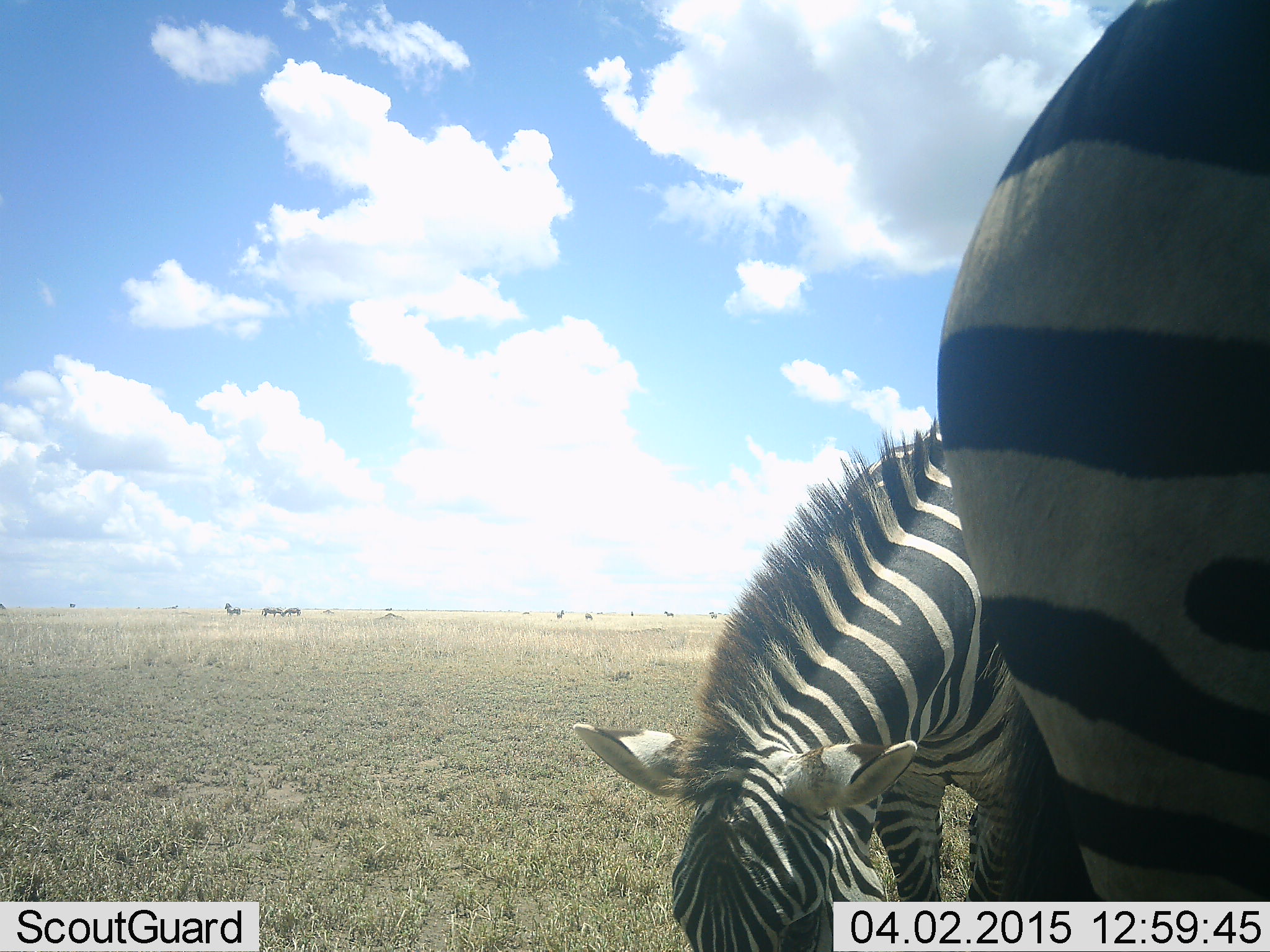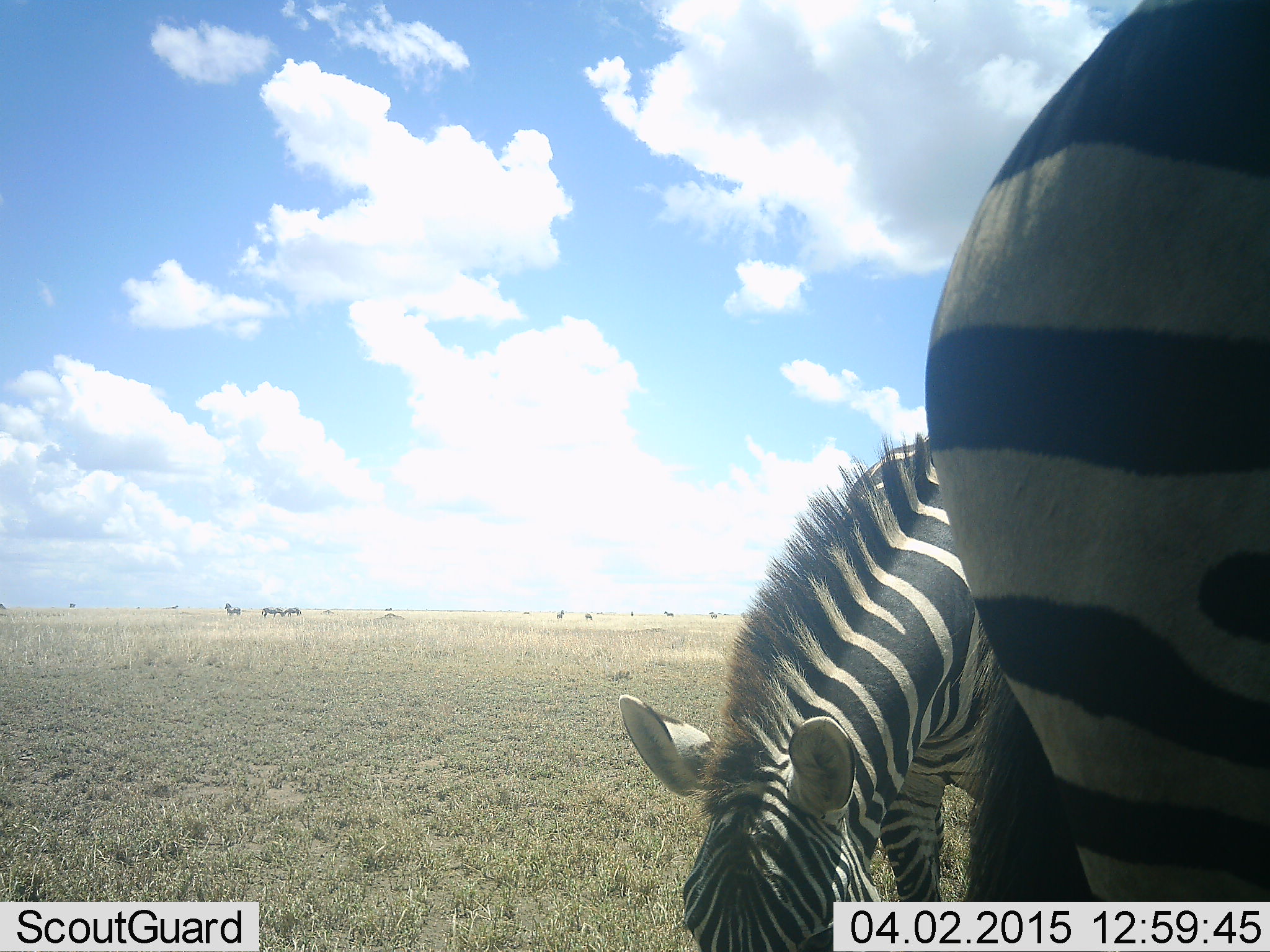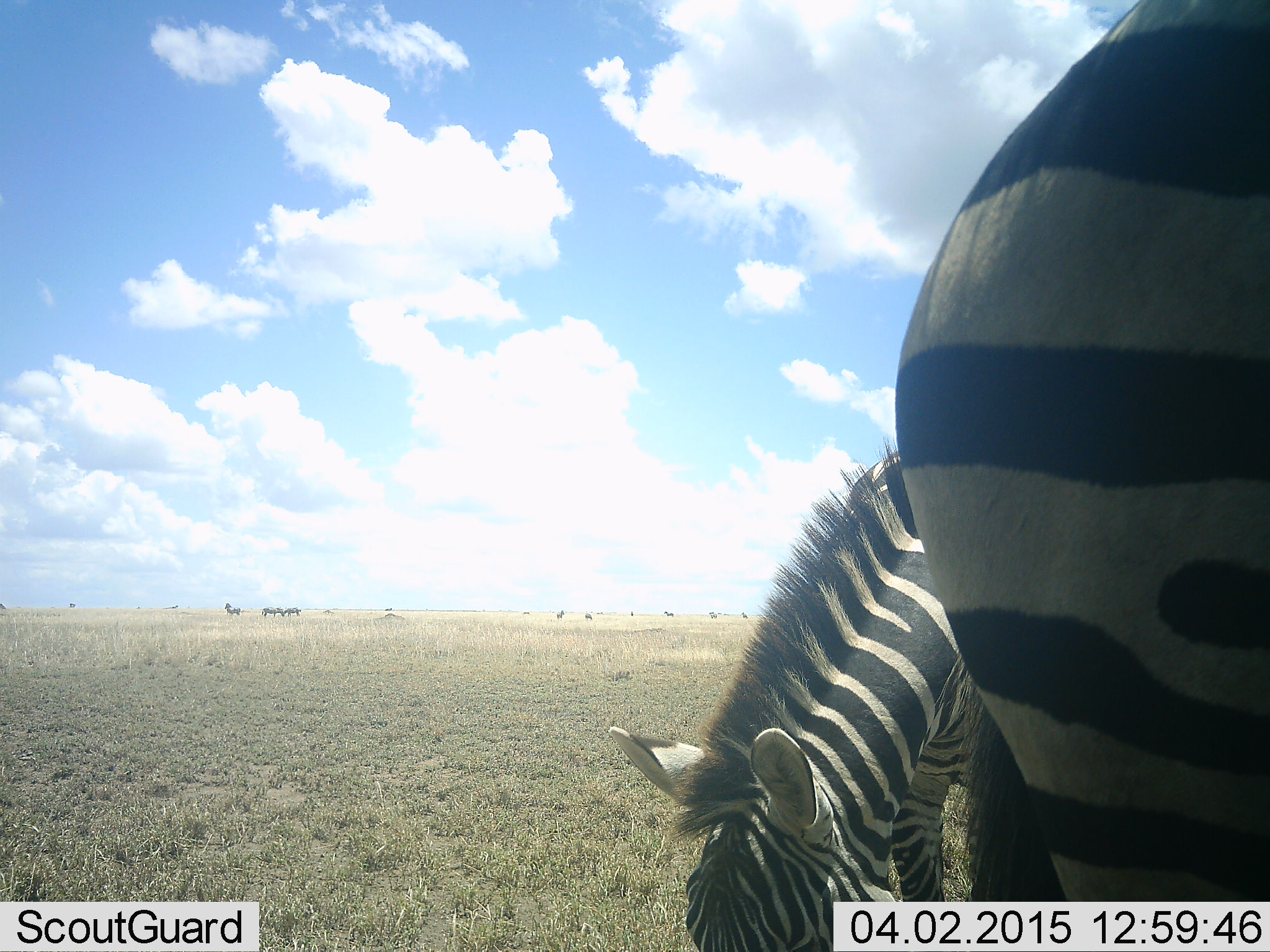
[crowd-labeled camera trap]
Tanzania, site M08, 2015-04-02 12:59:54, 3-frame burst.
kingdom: Animalia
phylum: Chordata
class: Mammalia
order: Perissodactyla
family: Equidae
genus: Equus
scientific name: Equus quagga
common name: plains zebra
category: zebra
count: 2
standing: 50%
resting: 0%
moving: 10%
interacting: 0%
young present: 0%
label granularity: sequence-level